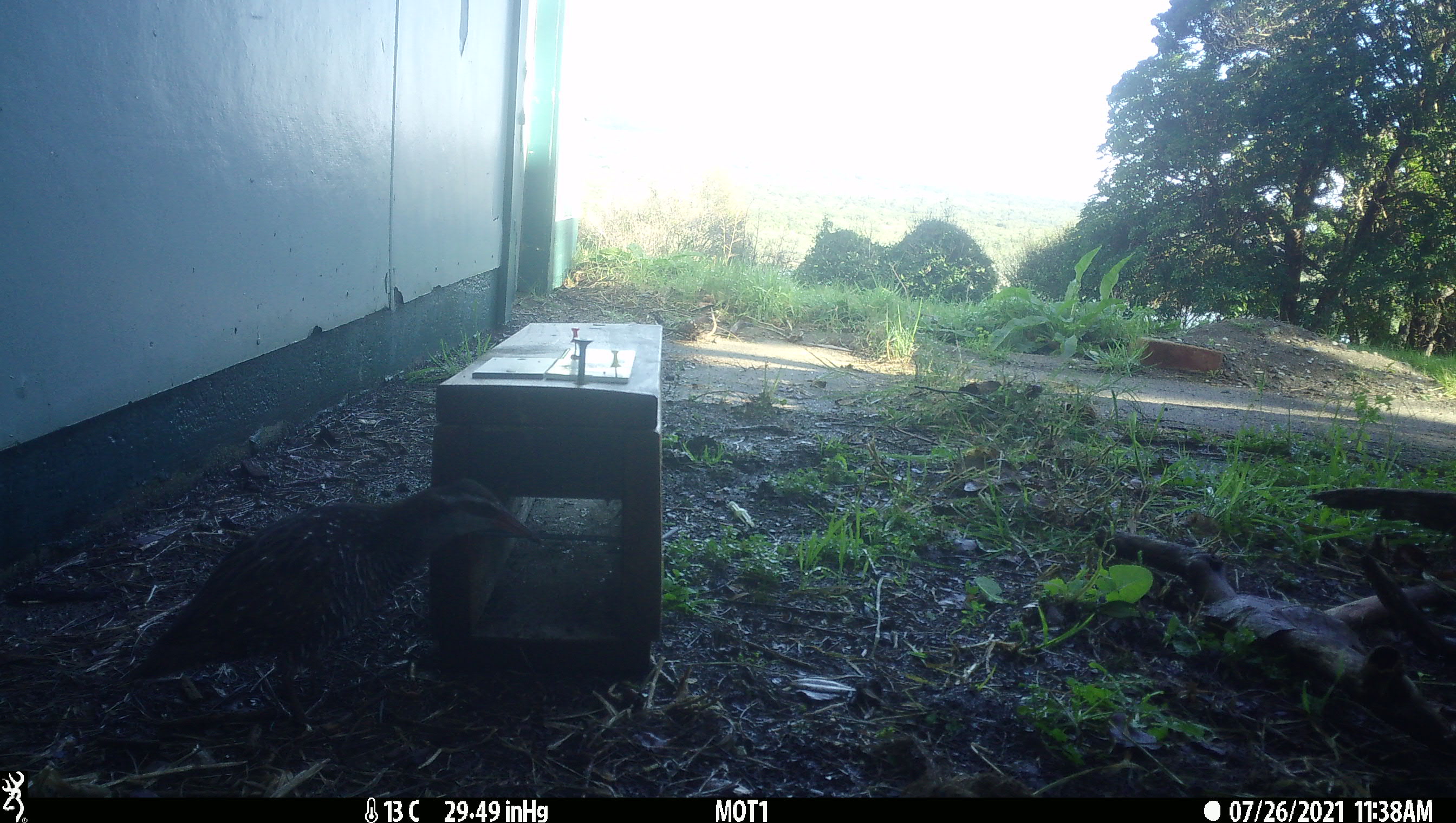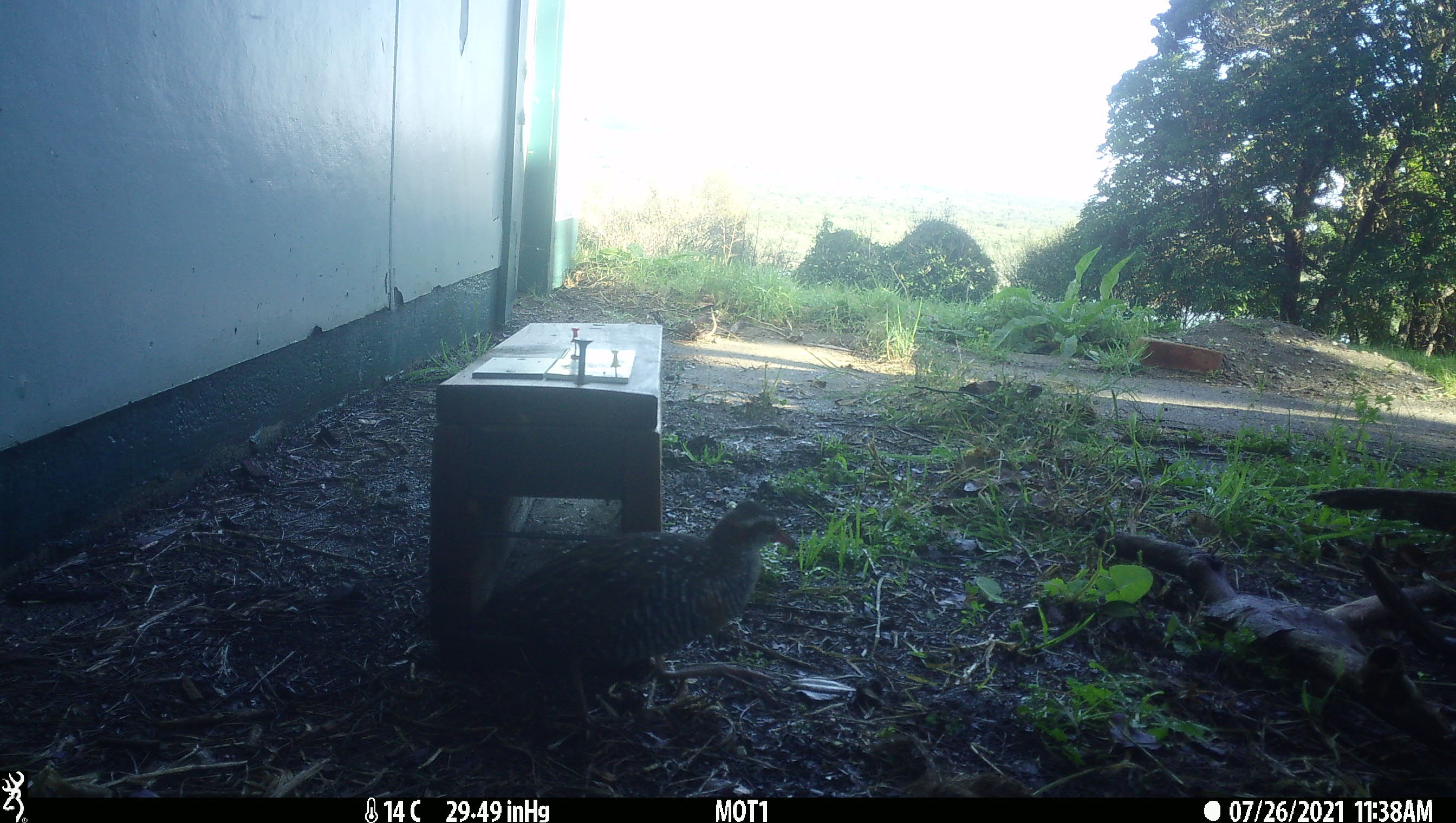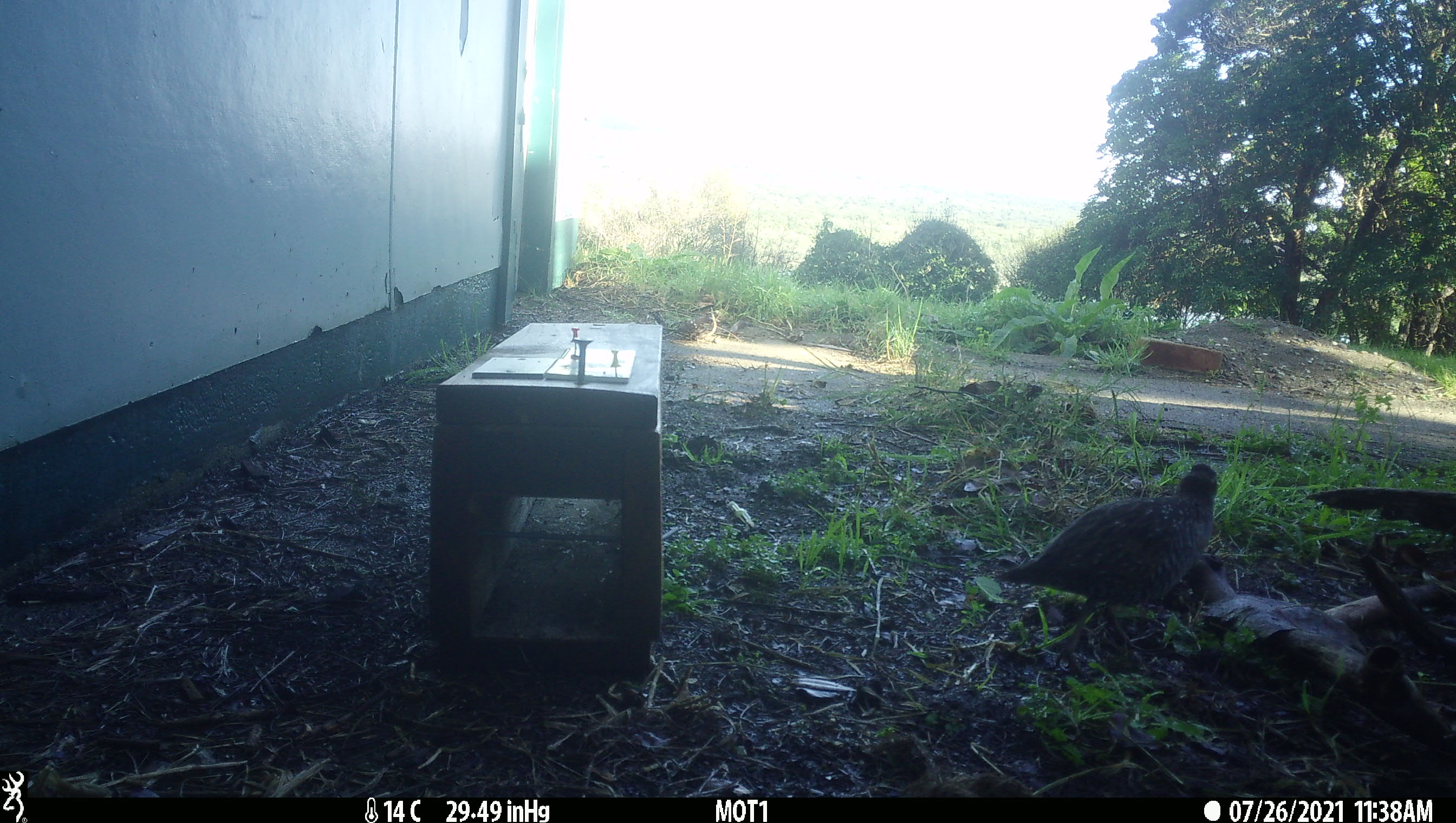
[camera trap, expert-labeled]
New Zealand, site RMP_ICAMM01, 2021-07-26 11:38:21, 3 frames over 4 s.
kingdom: Animalia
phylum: Chordata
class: Aves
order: Gruiformes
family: Rallidae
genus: Gallirallus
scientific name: Gallirallus philippensis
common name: buff-banded rail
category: banded rail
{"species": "banded rail (buff-banded rail) (Gallirallus philippensis)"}